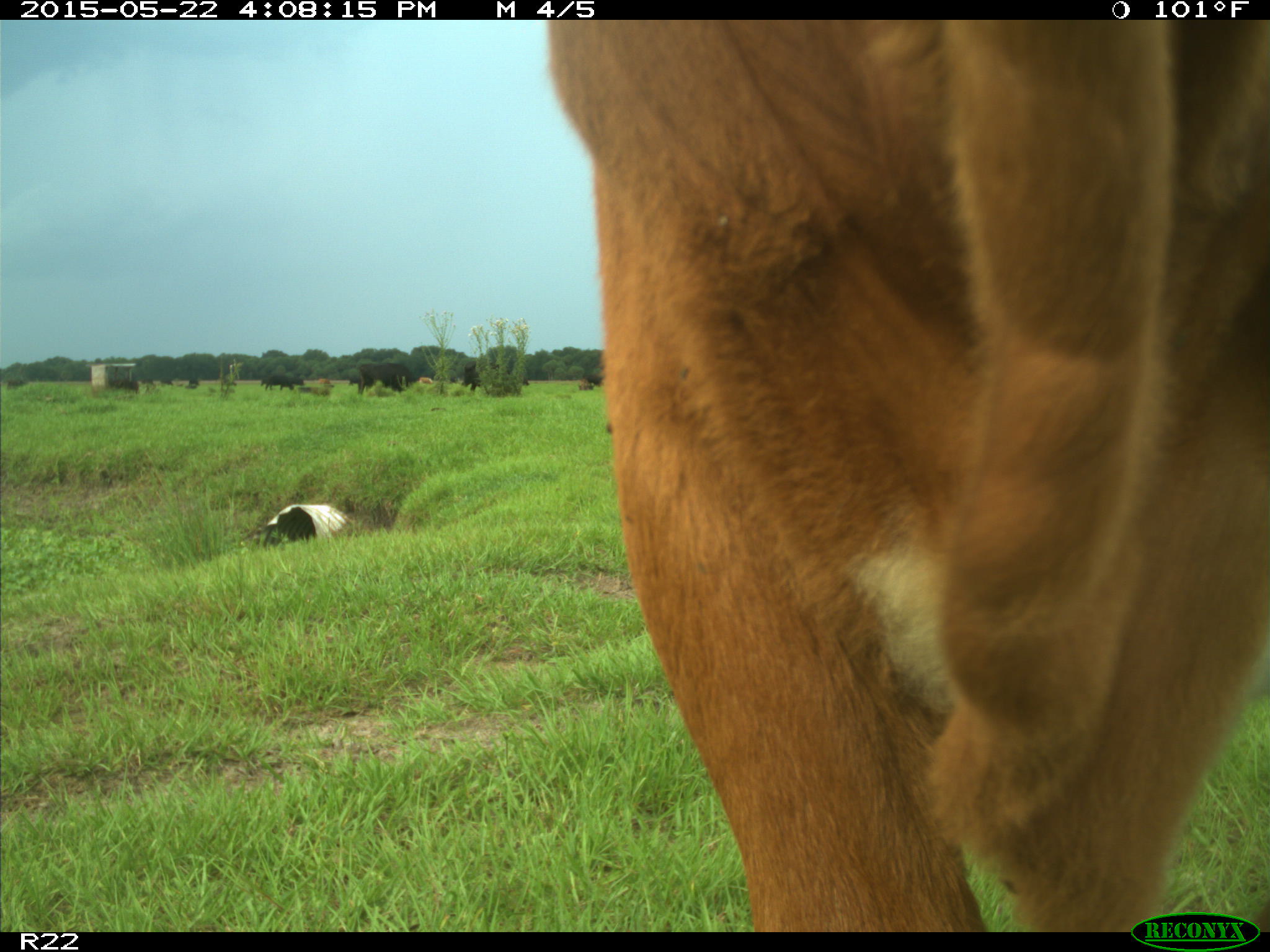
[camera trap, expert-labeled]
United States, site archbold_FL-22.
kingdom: Animalia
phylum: Chordata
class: Mammalia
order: Artiodactyla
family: Bovidae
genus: Bos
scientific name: Bos taurus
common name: domestic cow